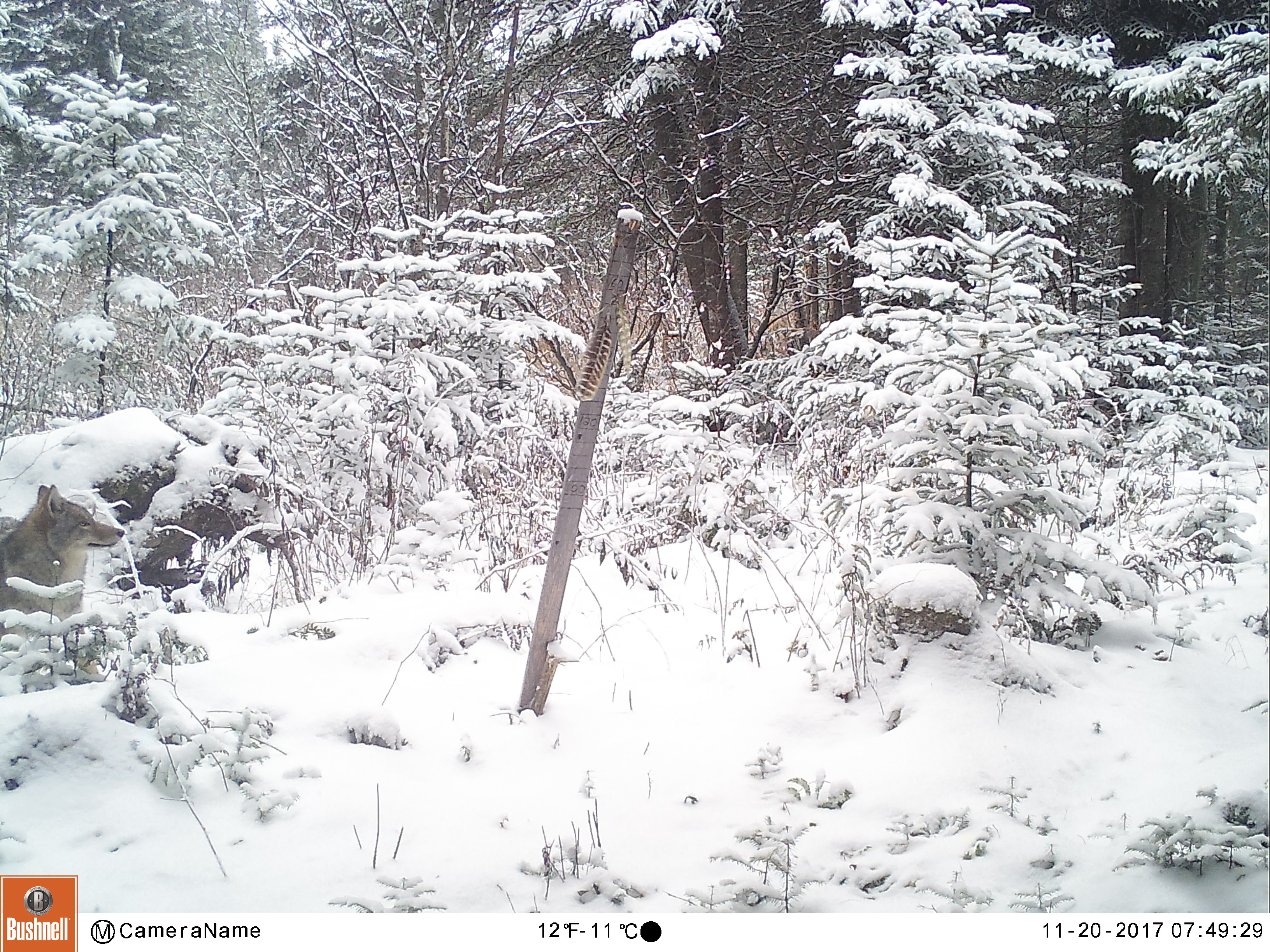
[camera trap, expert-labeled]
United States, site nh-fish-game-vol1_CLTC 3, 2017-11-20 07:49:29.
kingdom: Animalia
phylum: Chordata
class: Mammalia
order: Carnivora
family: Canidae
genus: Canis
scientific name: Canis latrans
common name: coyote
Coyote (Canis latrans).